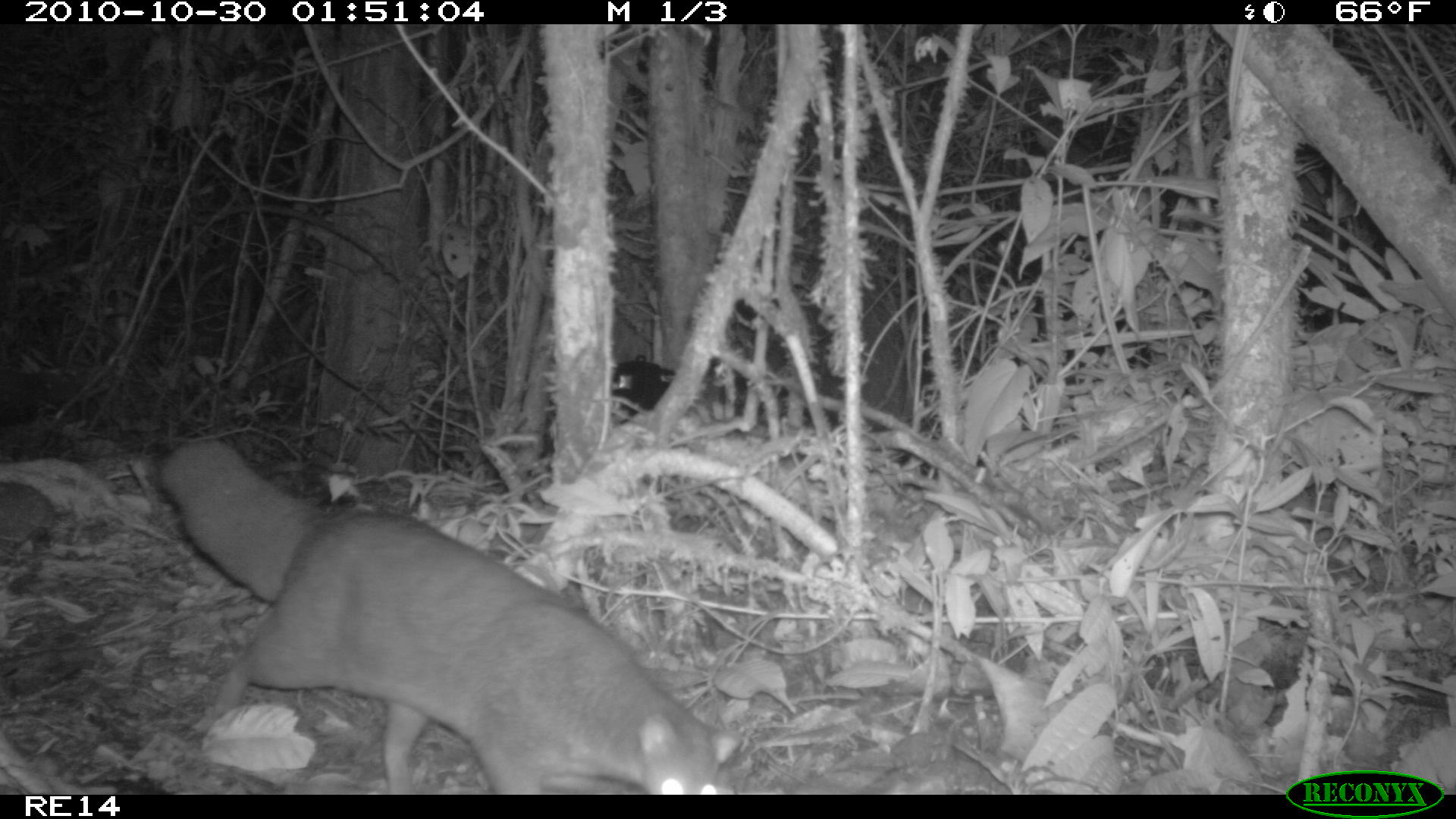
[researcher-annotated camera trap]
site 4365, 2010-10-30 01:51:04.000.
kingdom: Animalia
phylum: Chordata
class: Mammalia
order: Carnivora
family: Eupleridae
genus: Eupleres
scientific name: Eupleres goudotii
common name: falanouc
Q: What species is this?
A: Eupleres goudotii (falanouc).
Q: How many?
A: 1.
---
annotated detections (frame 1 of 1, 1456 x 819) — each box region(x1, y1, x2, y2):
eupleres goudotii: region(153, 436, 741, 794)